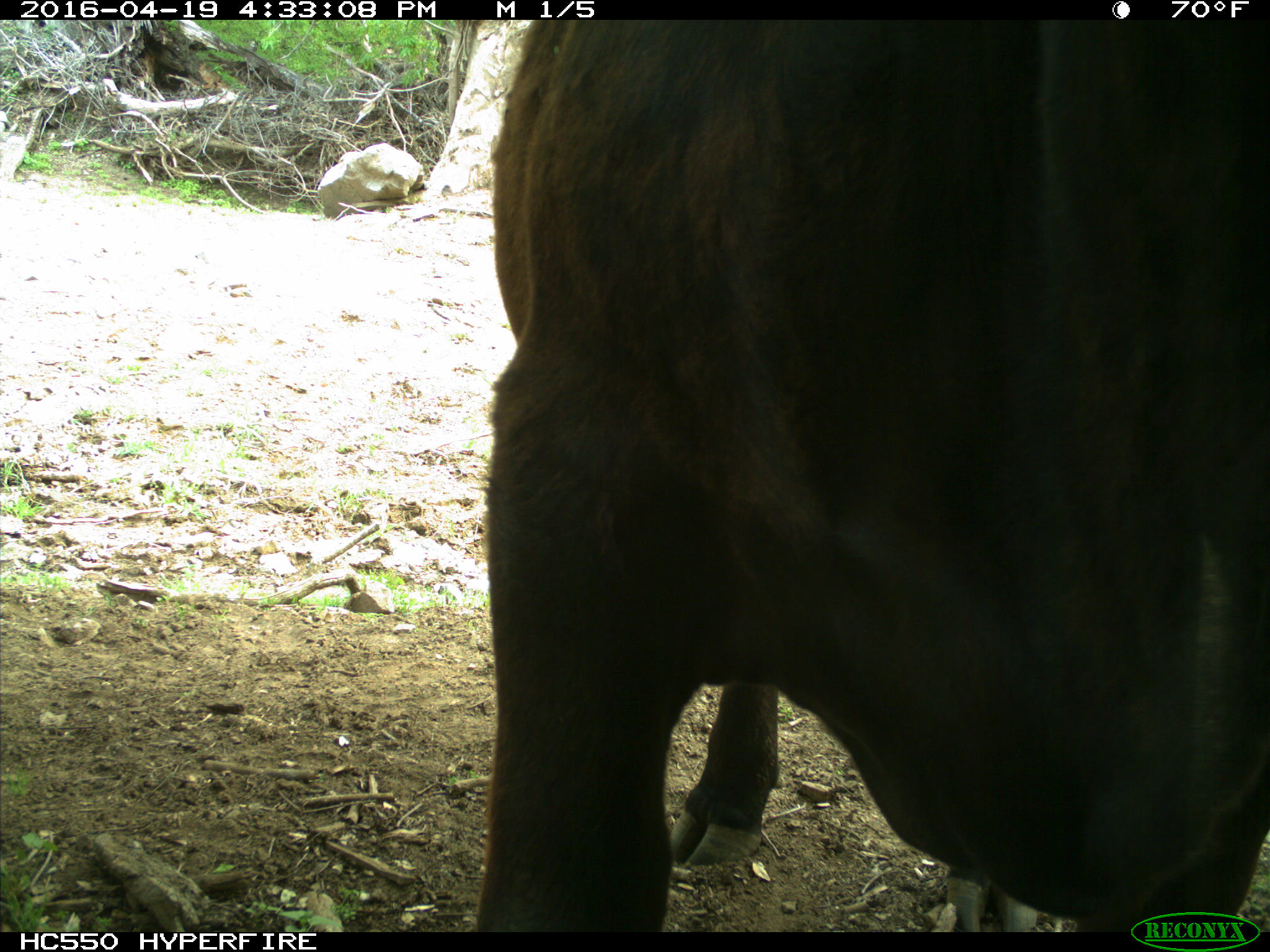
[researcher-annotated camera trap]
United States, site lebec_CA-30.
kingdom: Animalia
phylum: Chordata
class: Mammalia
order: Artiodactyla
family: Bovidae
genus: Bos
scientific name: Bos taurus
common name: domestic cow